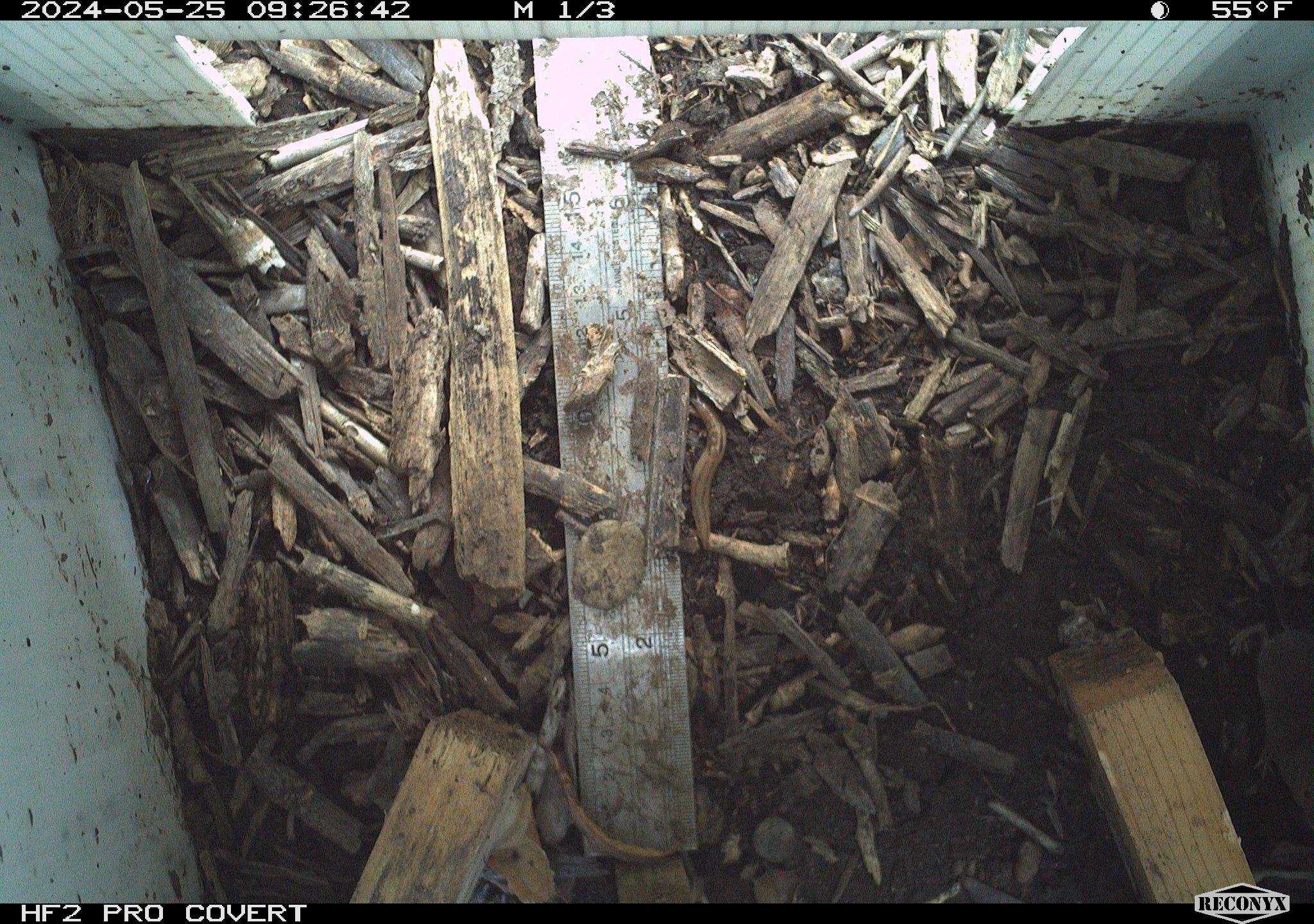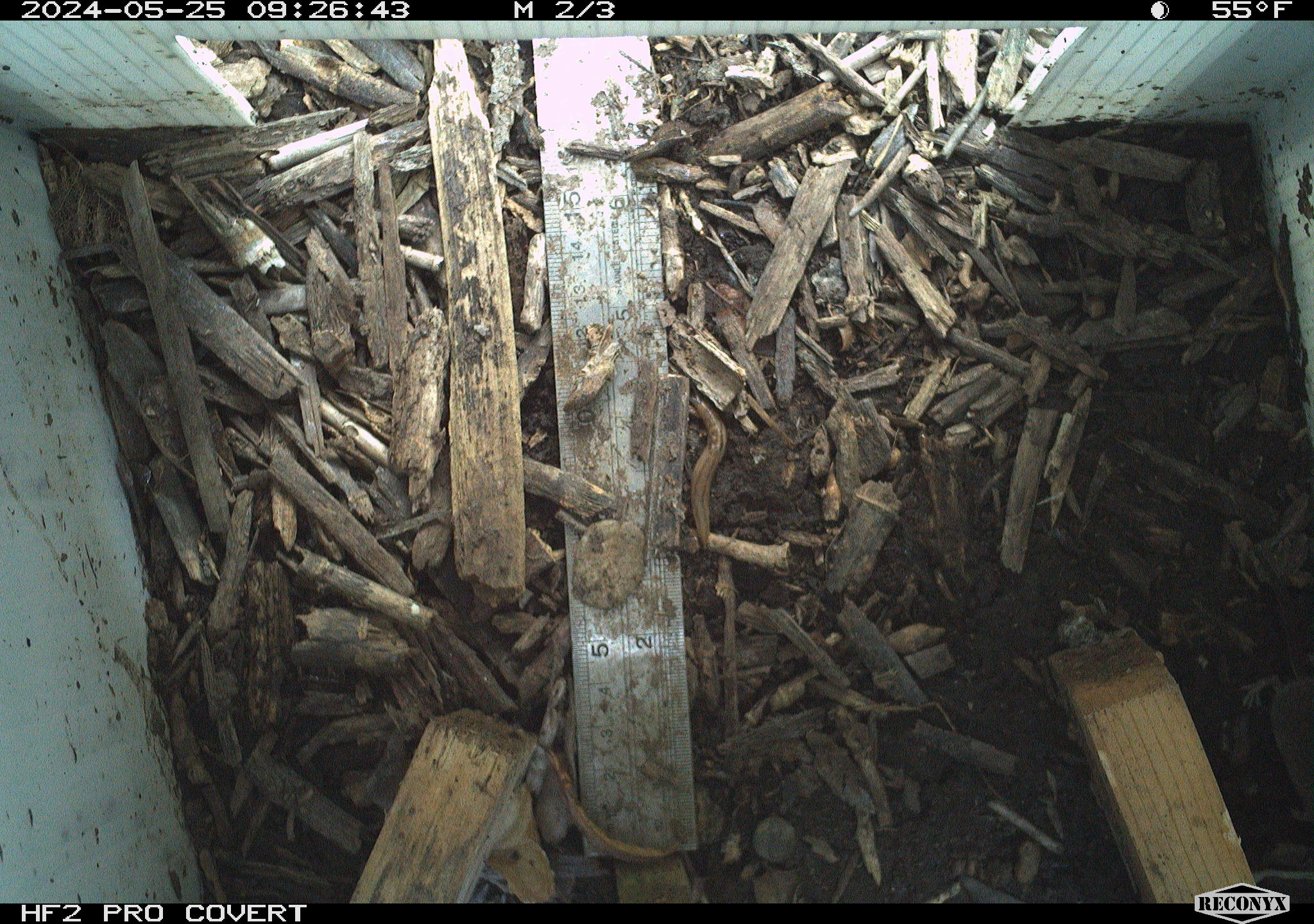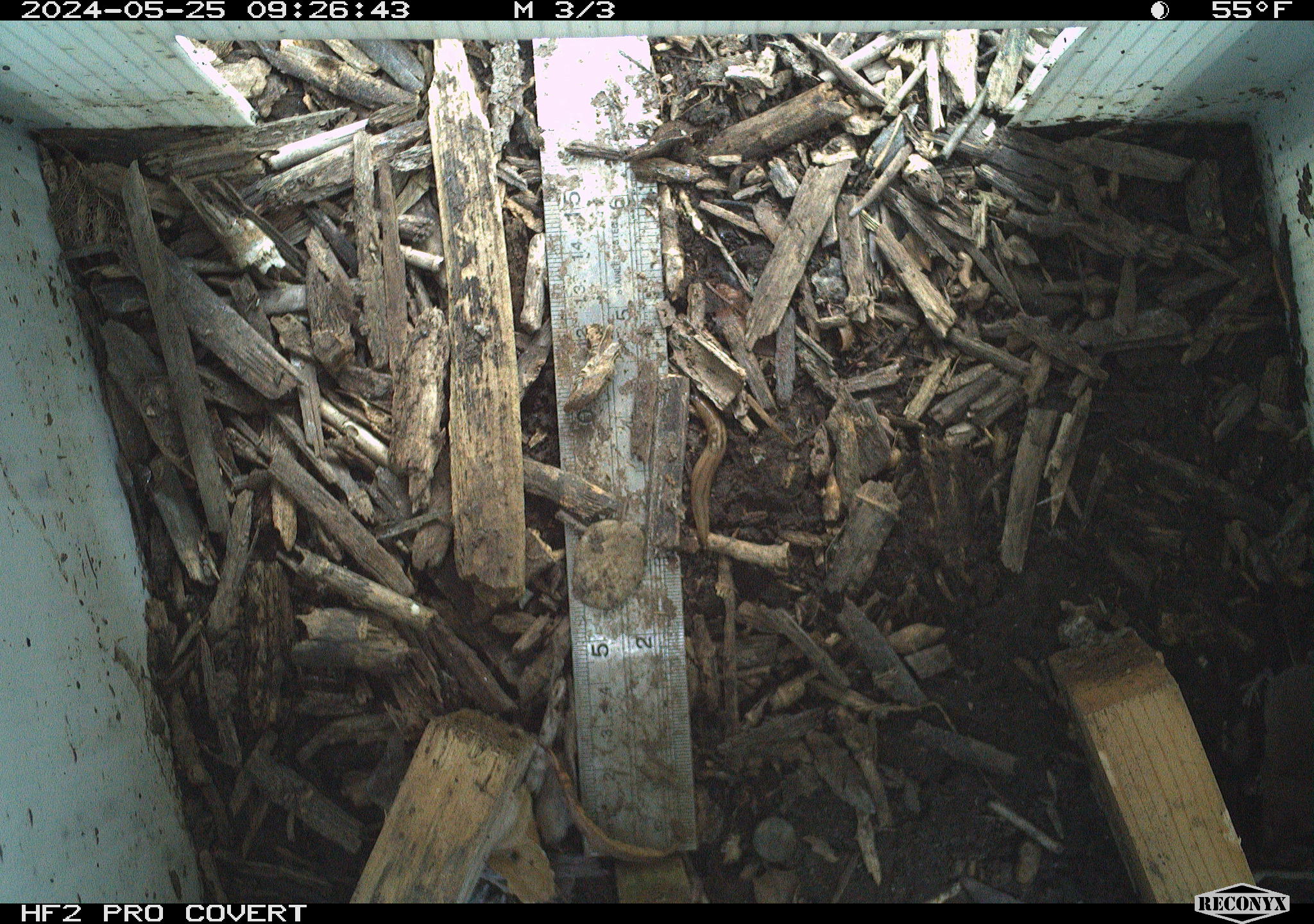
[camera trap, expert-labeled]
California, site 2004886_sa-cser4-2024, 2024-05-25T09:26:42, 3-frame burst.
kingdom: Animalia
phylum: Chordata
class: Mammalia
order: Eulipotyphla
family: Soricidae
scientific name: Soricidae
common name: shrews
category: soricidae family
Soricidae family (shrews) (Soricidae).